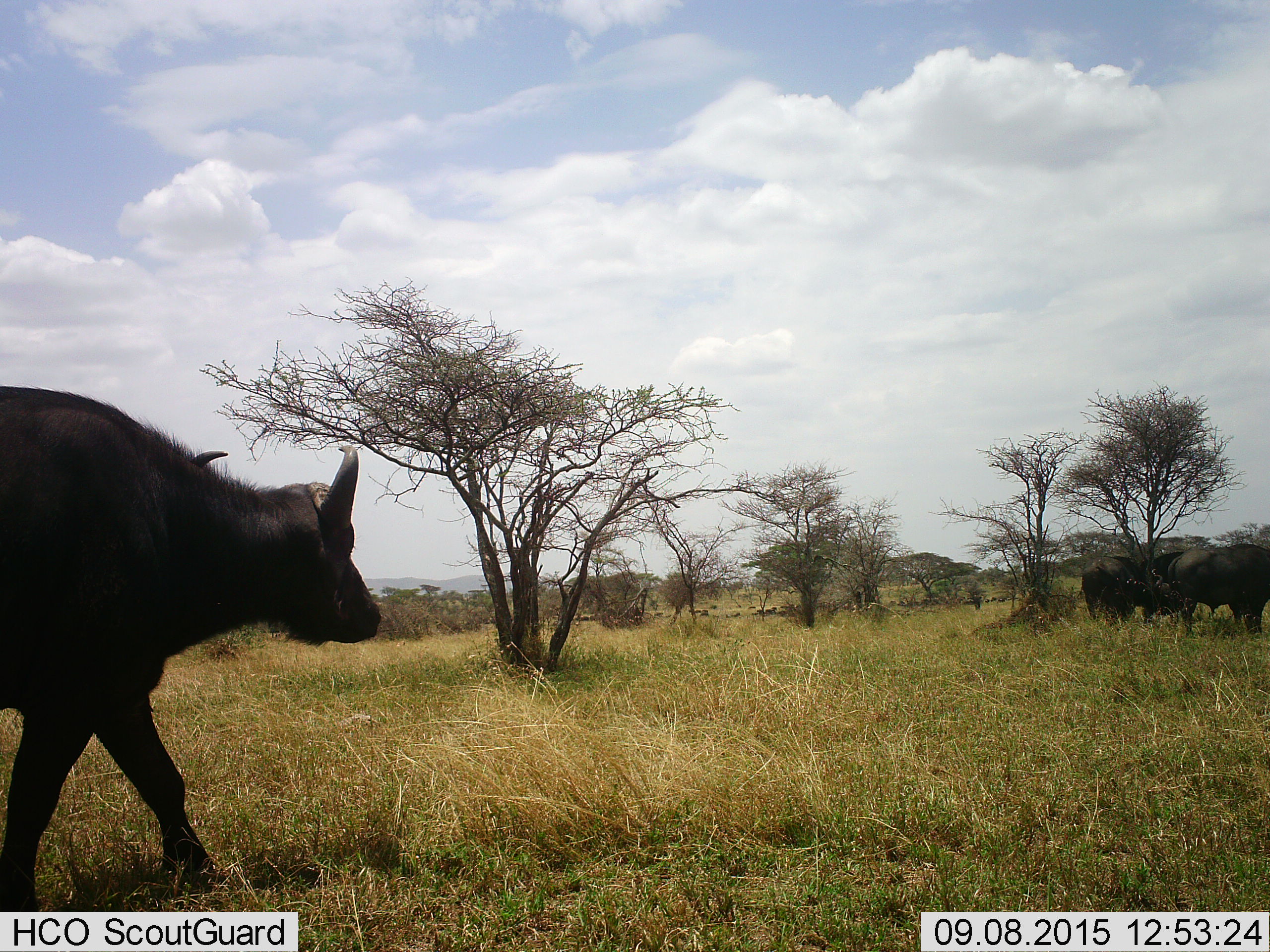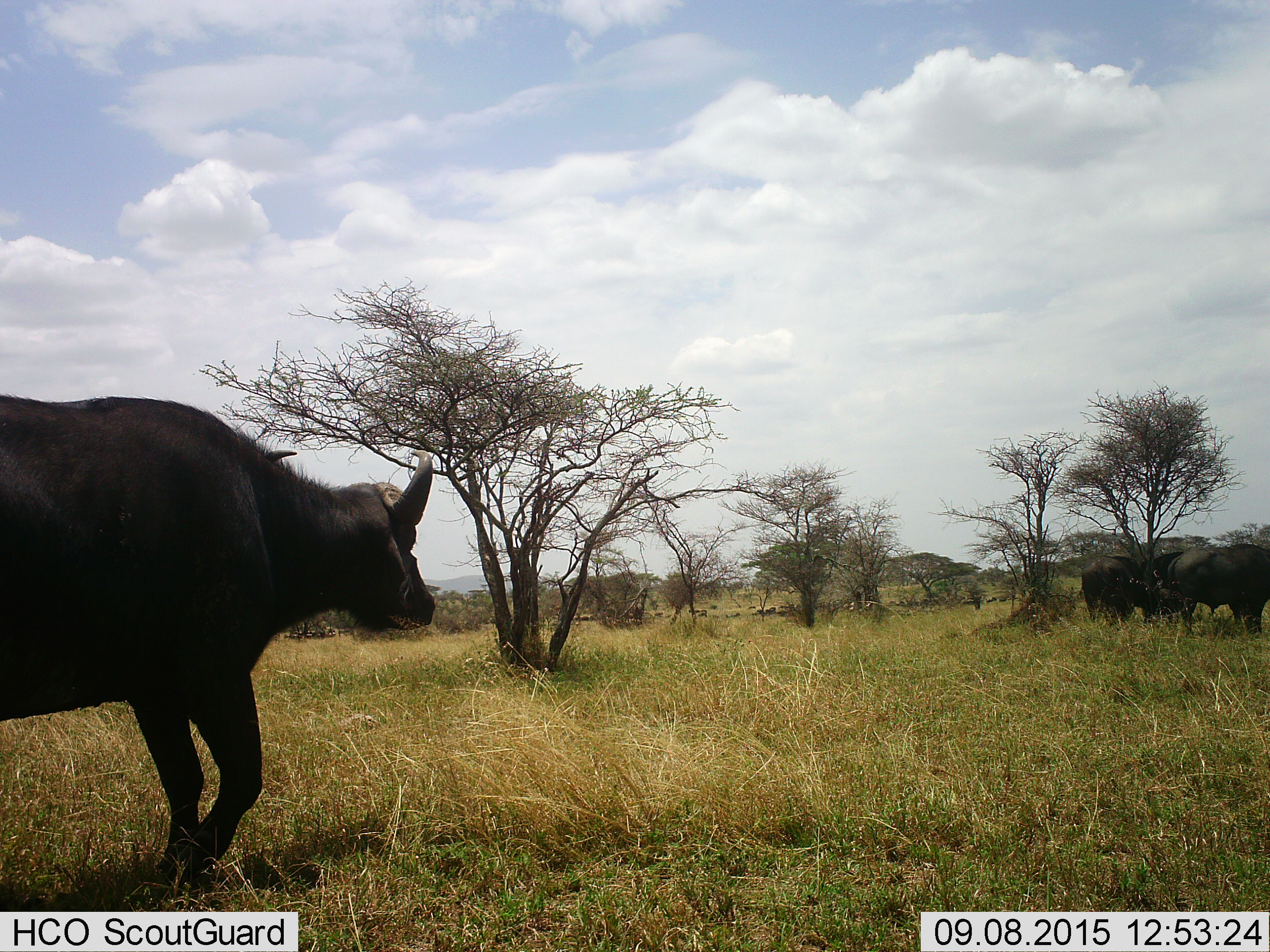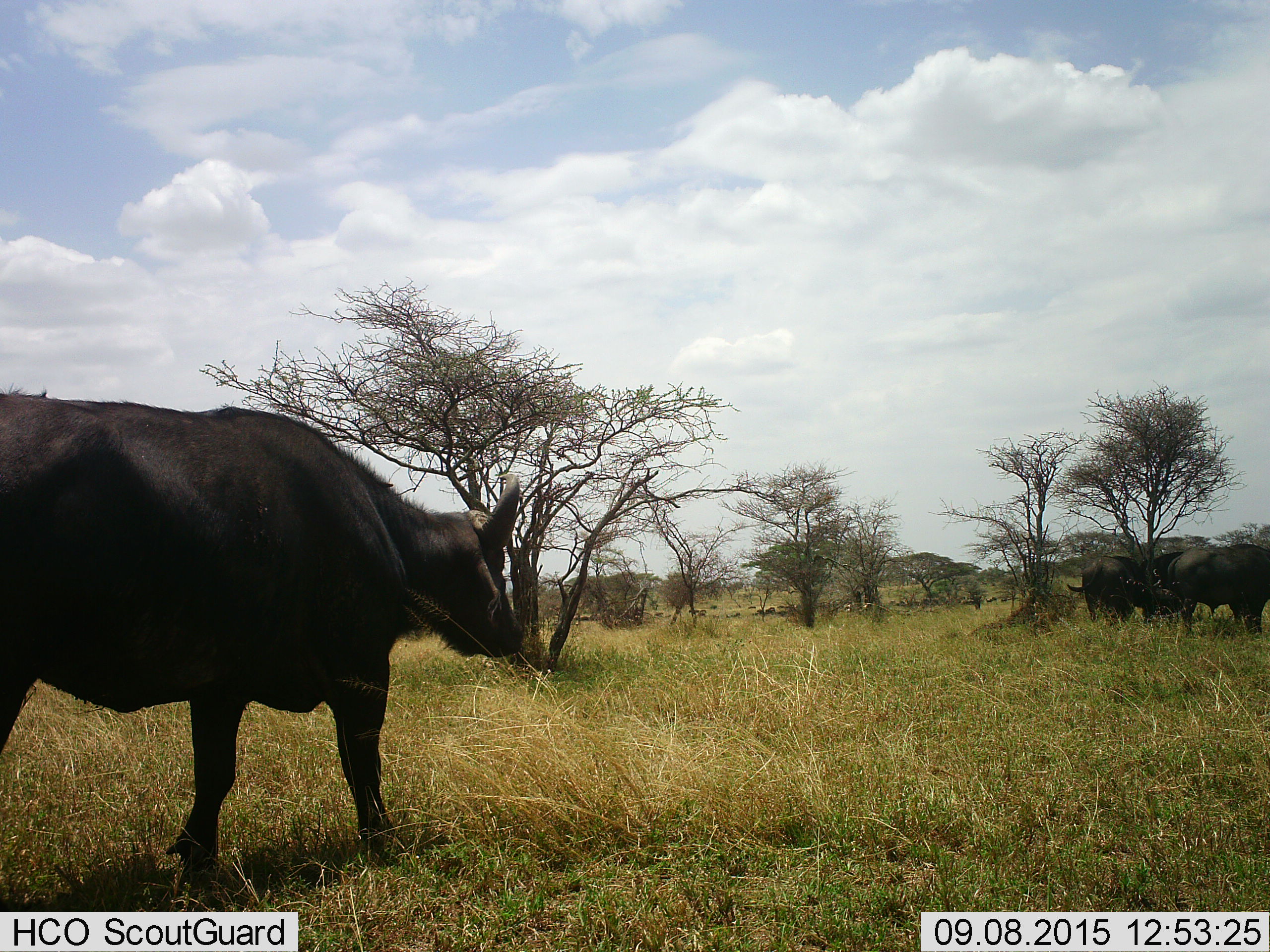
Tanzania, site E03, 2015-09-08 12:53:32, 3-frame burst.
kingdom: Animalia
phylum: Chordata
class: Mammalia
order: Artiodactyla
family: Bovidae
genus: Syncerus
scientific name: Syncerus caffer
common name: cape buffalo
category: buffalo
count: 4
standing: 77%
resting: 8%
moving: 69%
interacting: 0%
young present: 0%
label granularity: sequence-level